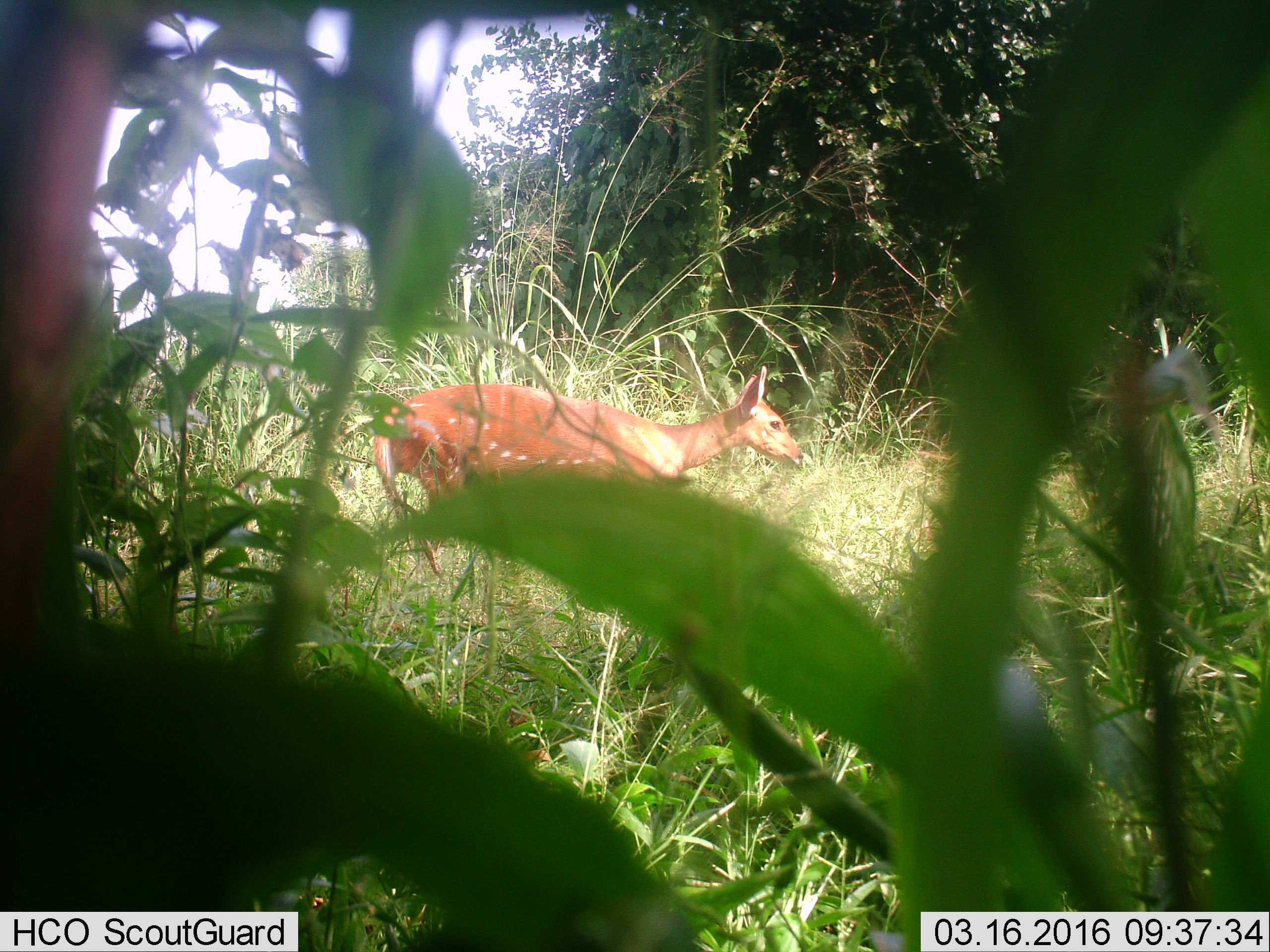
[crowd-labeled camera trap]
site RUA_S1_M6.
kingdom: Animalia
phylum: Chordata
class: Mammalia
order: Artiodactyla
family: Bovidae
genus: Tragelaphus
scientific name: Tragelaphus scriptus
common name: bushbuck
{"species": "bushbuck (Tragelaphus scriptus)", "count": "1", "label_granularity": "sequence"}